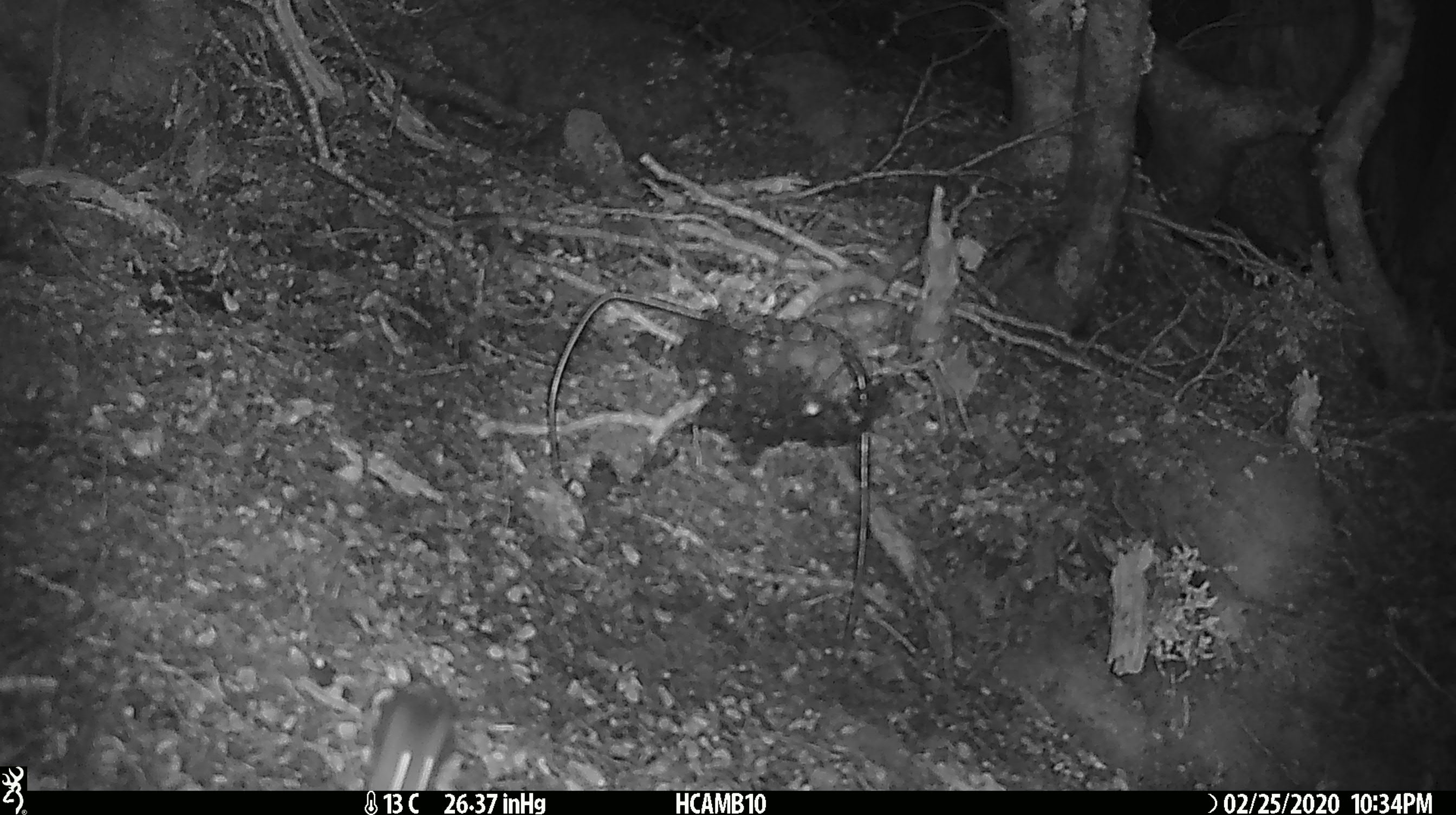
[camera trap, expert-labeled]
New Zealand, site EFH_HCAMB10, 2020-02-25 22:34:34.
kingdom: Animalia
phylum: Chordata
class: Mammalia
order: Rodentia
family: Muridae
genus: Mus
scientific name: Mus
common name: mouse